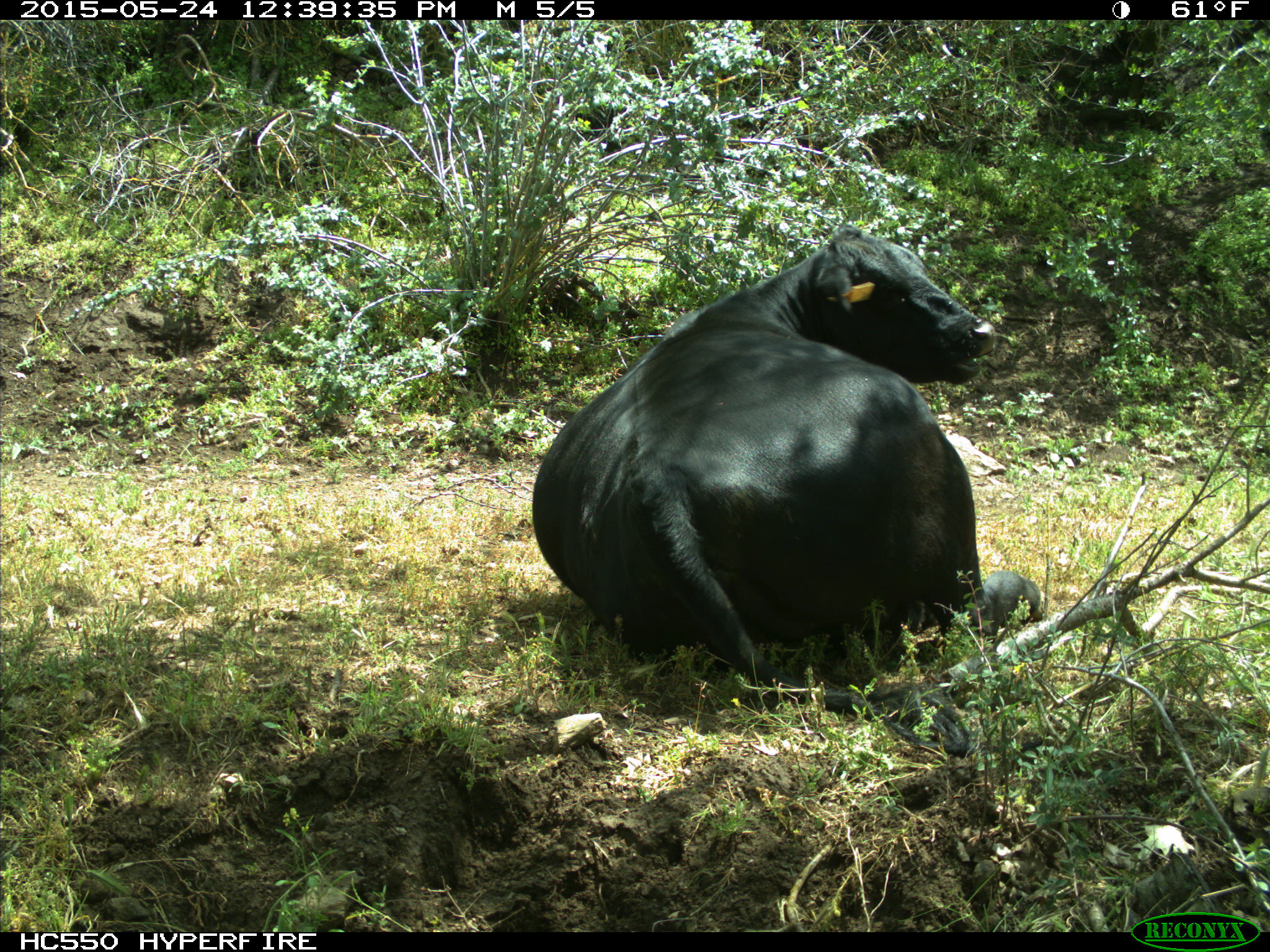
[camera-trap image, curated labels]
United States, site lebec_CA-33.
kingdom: Animalia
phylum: Chordata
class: Mammalia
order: Artiodactyla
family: Bovidae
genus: Bos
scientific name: Bos taurus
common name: domestic cow